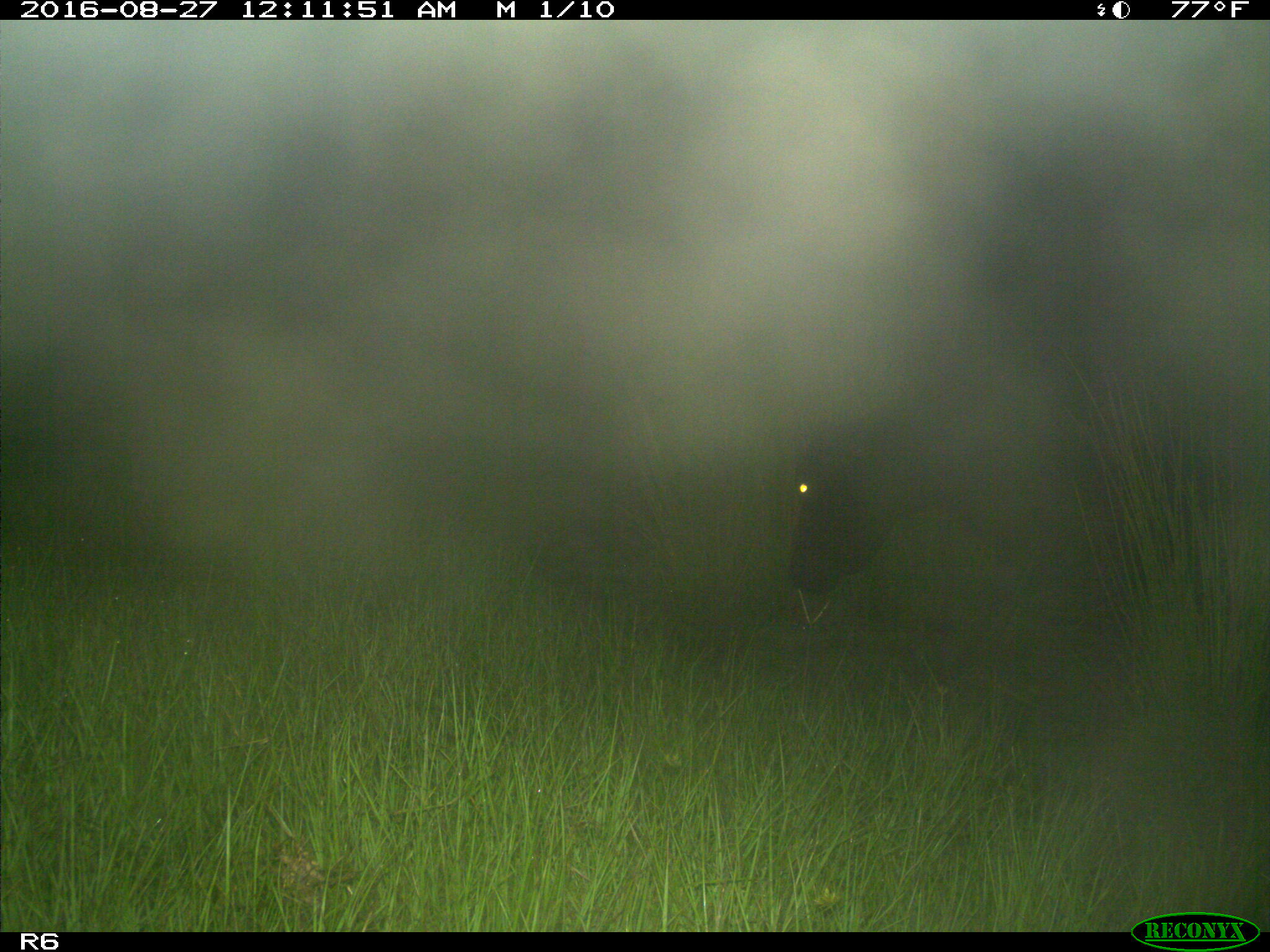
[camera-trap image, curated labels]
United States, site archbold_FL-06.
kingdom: Animalia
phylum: Chordata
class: Mammalia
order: Artiodactyla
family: Bovidae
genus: Bos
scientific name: Bos taurus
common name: domestic cow